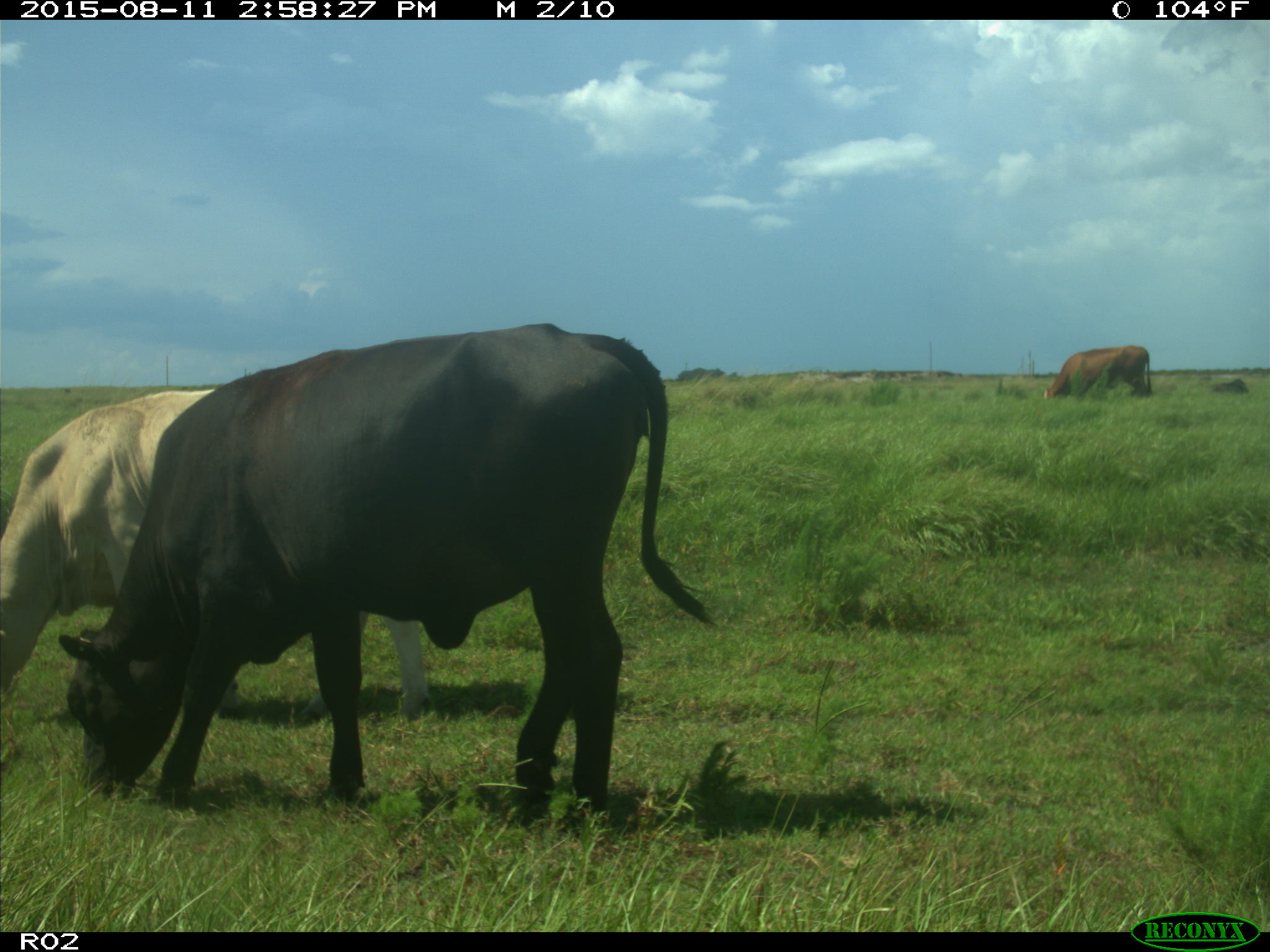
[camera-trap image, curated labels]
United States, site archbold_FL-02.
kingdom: Animalia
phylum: Chordata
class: Mammalia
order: Artiodactyla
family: Bovidae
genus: Bos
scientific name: Bos taurus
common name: domestic cow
Bos taurus (domestic cow).